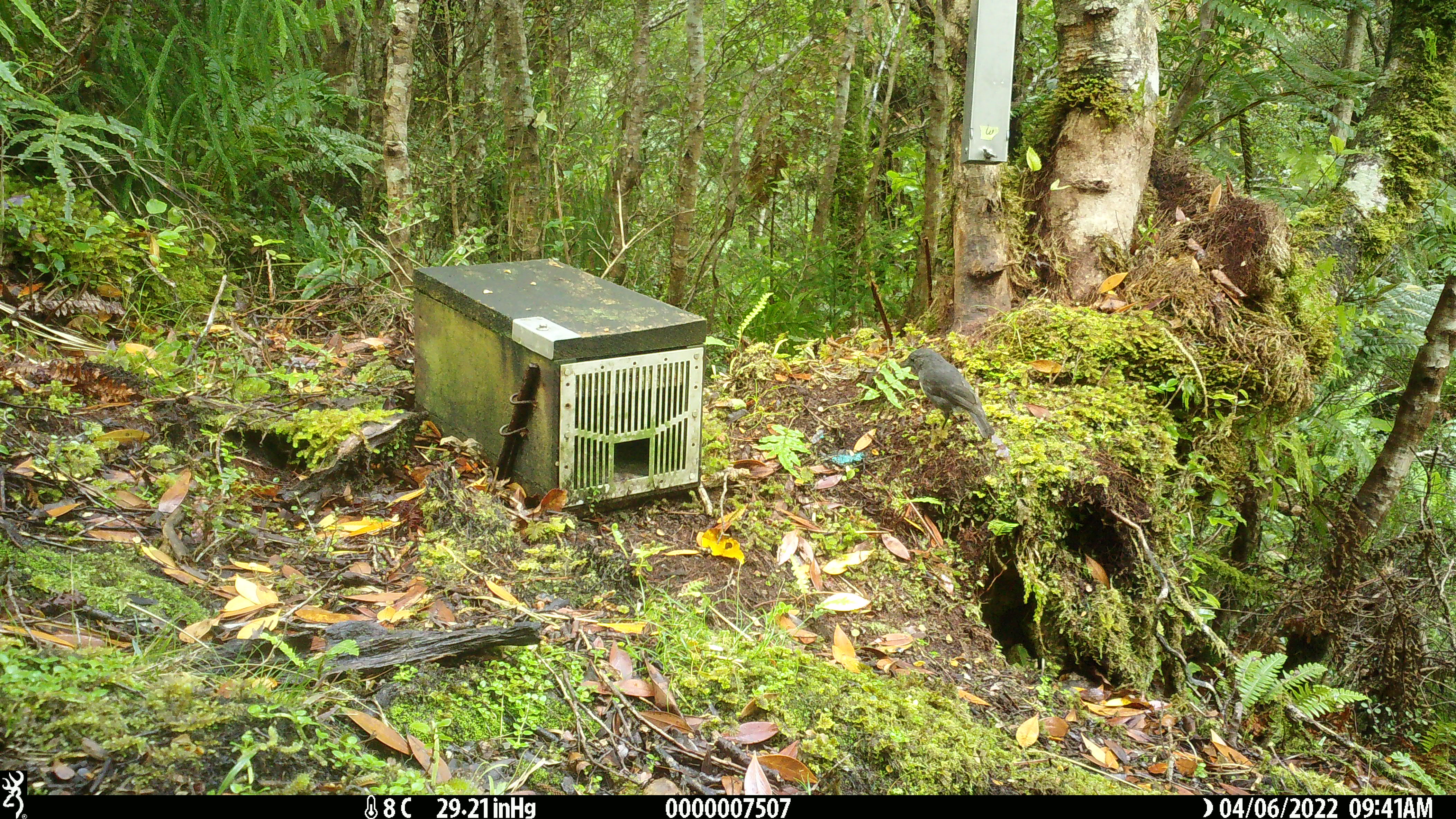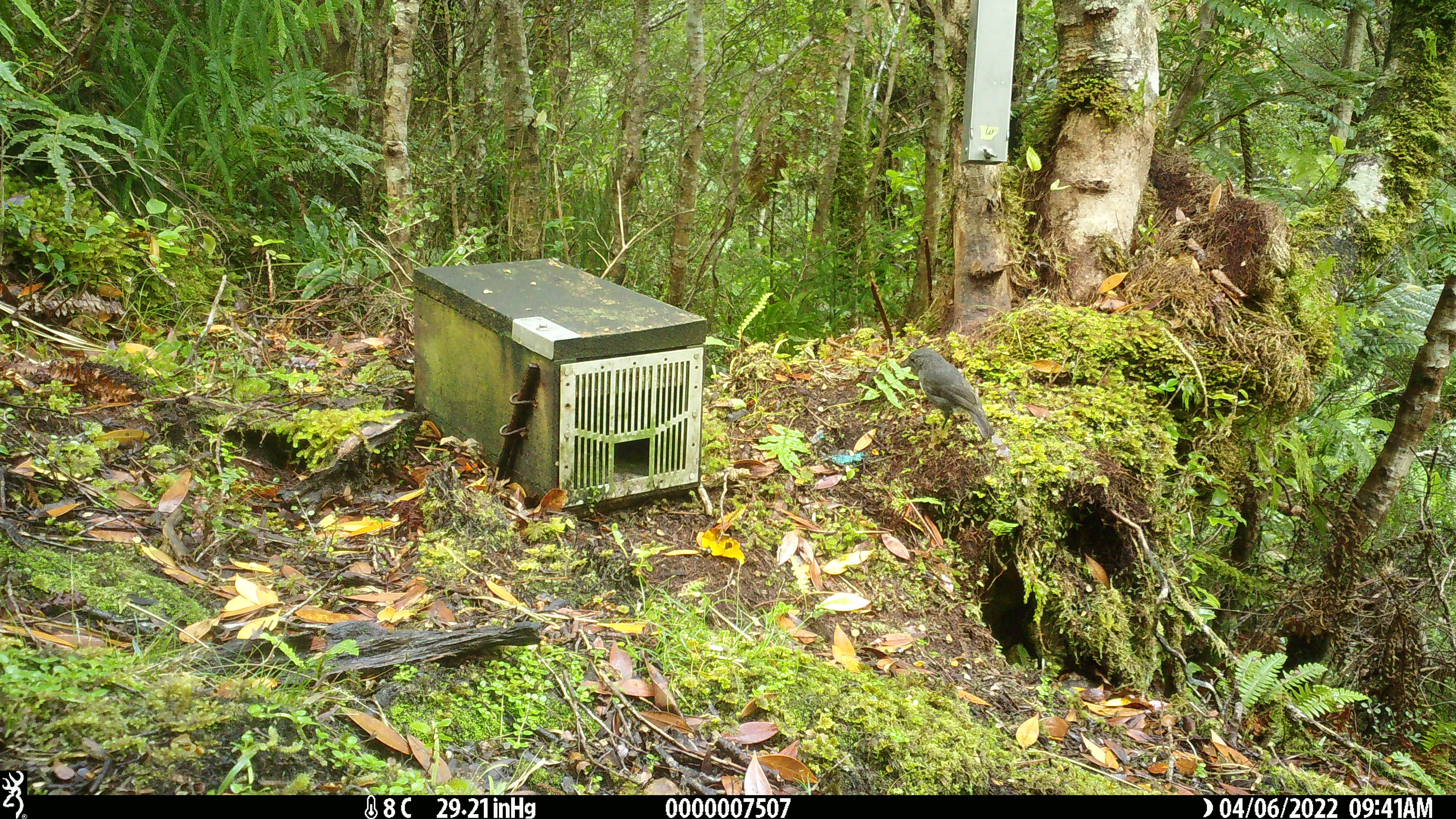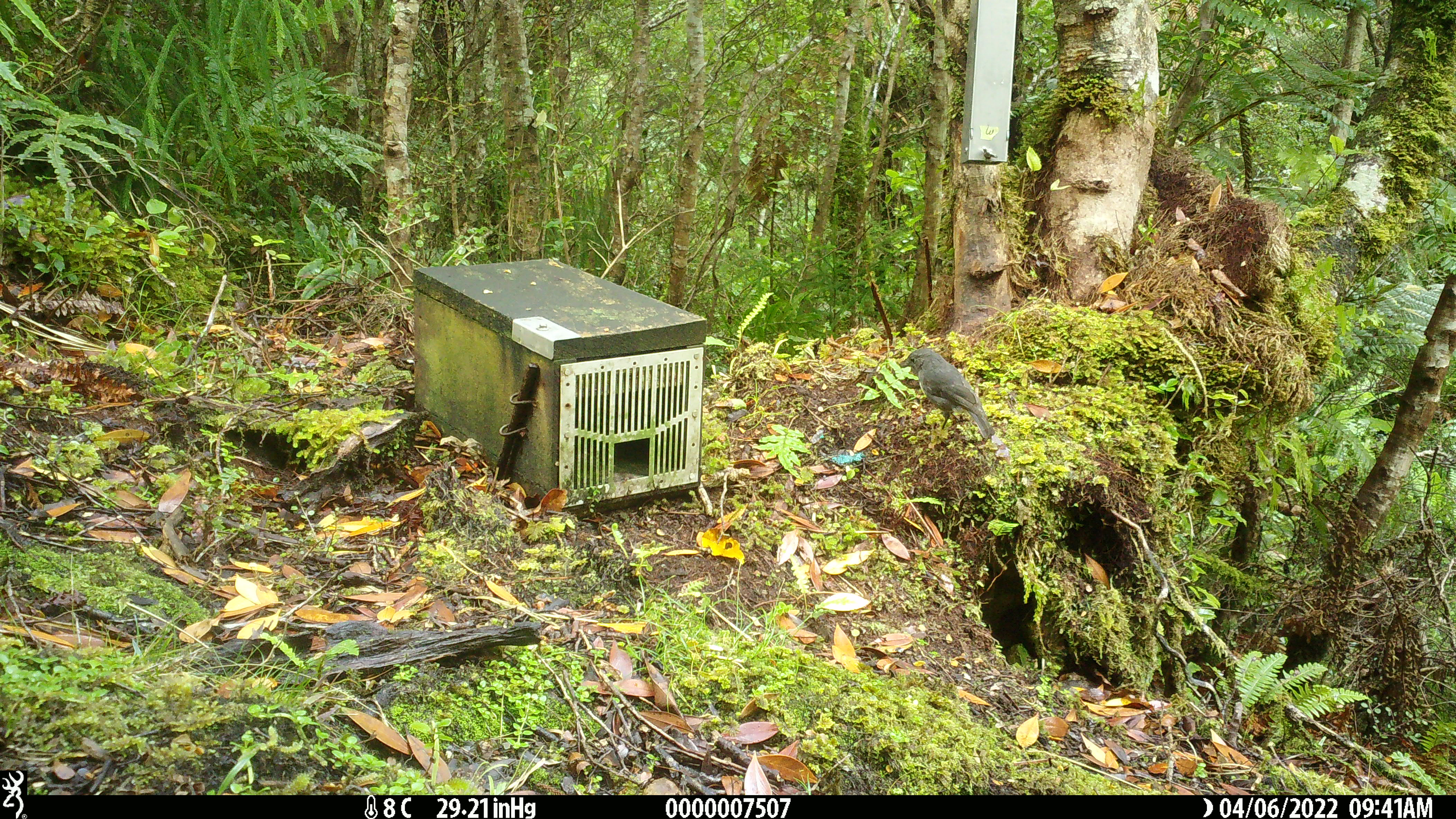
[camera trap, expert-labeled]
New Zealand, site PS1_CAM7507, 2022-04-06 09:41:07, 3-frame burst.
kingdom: Animalia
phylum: Chordata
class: Aves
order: Passeriformes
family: Petroicidae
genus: Petroica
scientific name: Petroica australis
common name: new zealand robin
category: robin